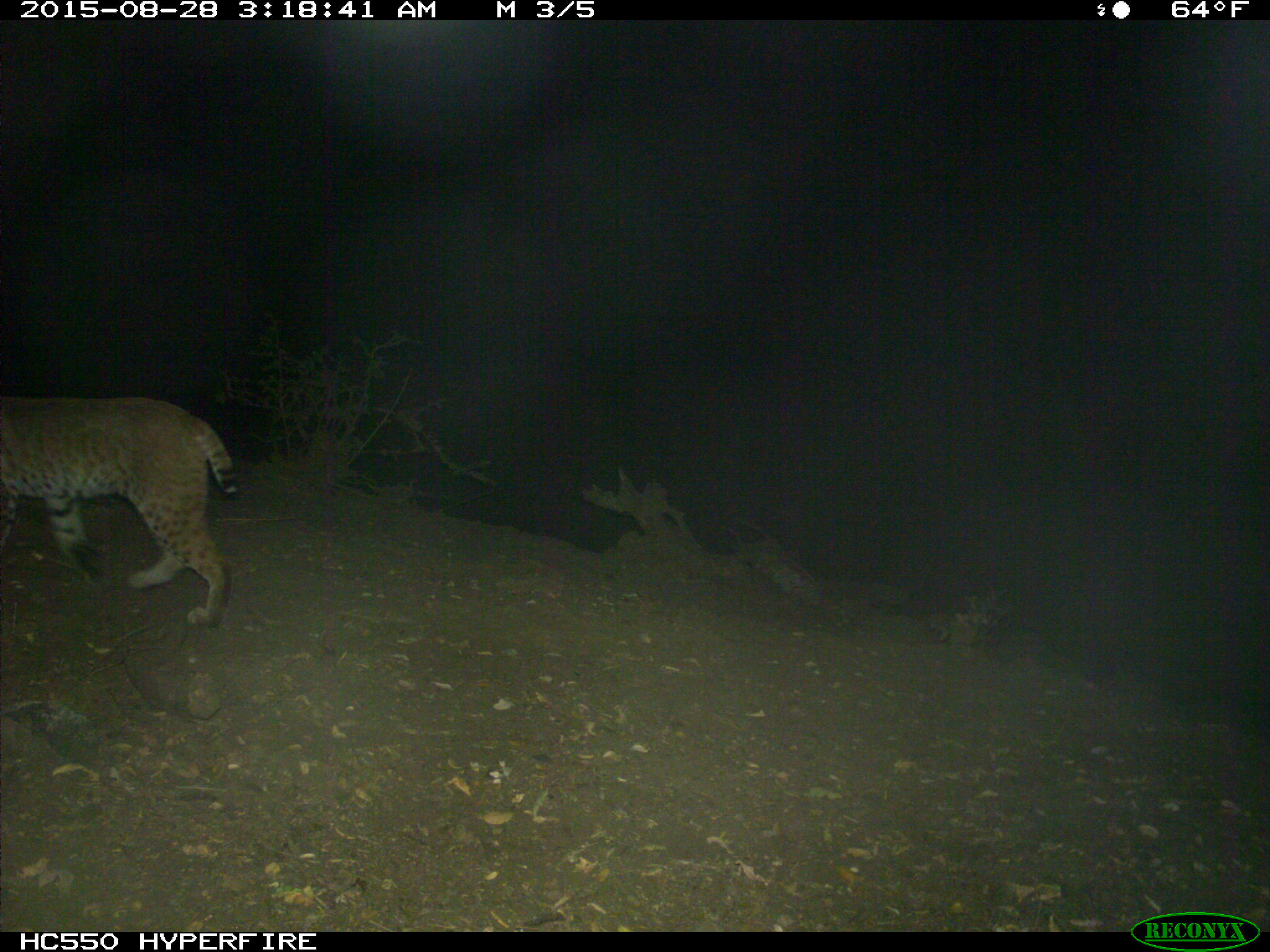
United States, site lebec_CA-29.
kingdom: Animalia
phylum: Chordata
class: Mammalia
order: Carnivora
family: Felidae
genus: Lynx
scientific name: Lynx rufus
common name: bobcat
Lynx rufus (bobcat).